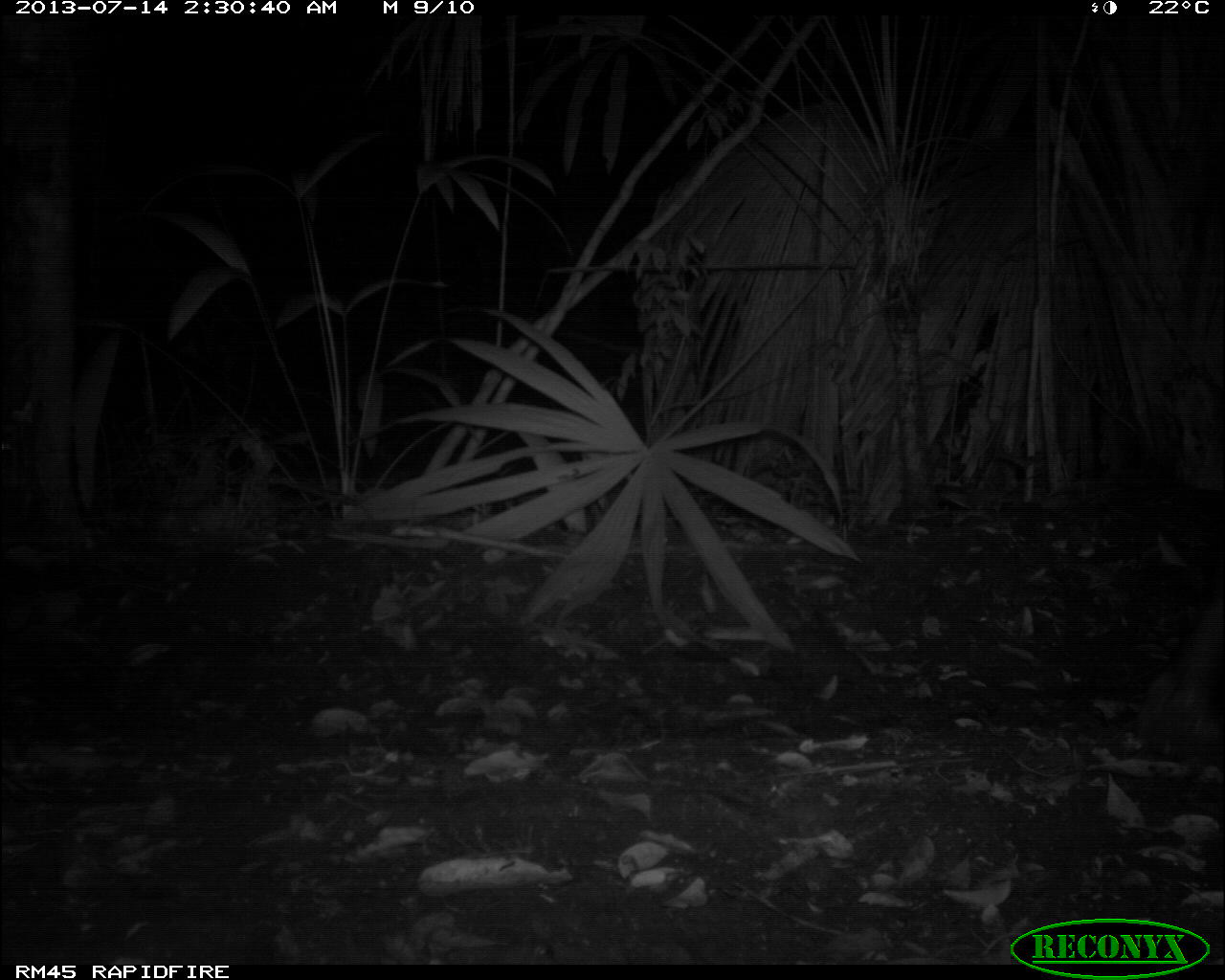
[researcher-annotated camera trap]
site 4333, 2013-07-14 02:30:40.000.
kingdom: Animalia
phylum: Chordata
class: Mammalia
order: Perissodactyla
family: Tapiridae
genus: Tapirus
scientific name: Tapirus bairdii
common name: baird's tapir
Tapirus bairdii (baird's tapir), count 1, sex male.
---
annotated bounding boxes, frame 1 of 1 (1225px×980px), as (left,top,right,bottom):
tapirus bairdii: (1110,447,1225,751)